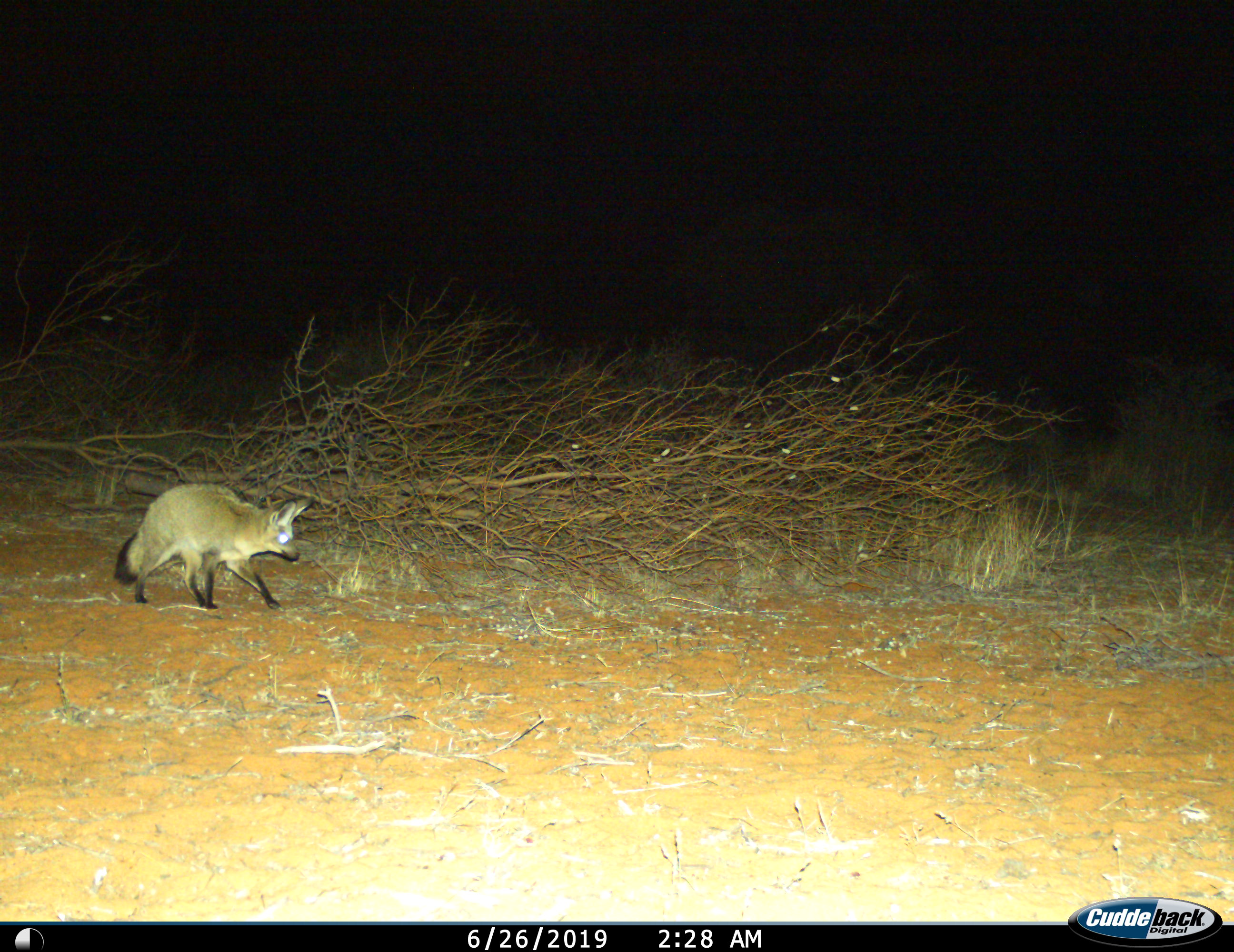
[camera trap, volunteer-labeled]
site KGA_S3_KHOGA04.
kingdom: Animalia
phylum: Chordata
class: Mammalia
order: Carnivora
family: Canidae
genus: Otocyon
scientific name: Otocyon megalotis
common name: bat-eared fox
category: foxbateared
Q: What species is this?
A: Foxbateared (bat-eared fox) (Otocyon megalotis).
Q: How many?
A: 1.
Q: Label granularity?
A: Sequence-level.